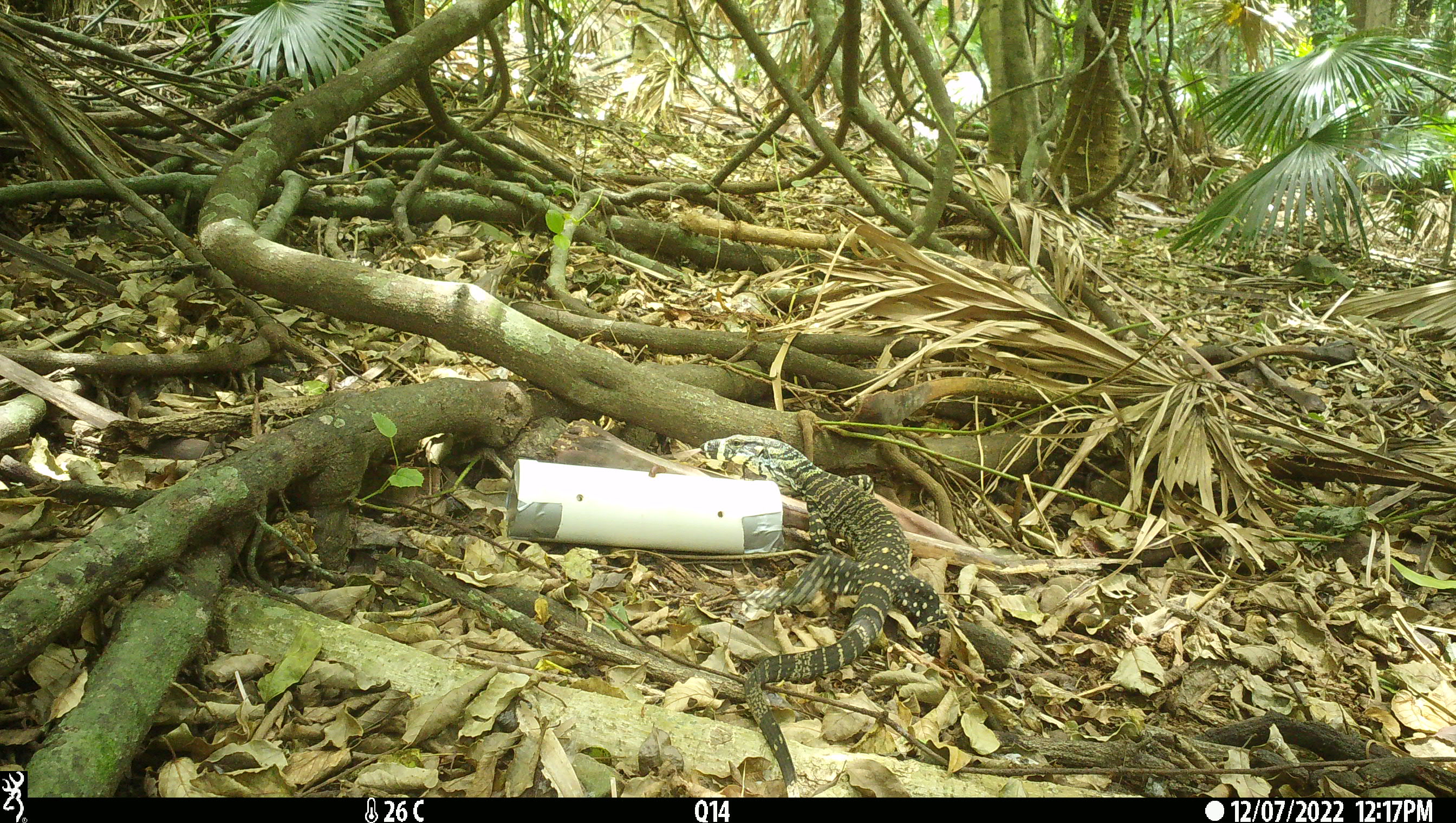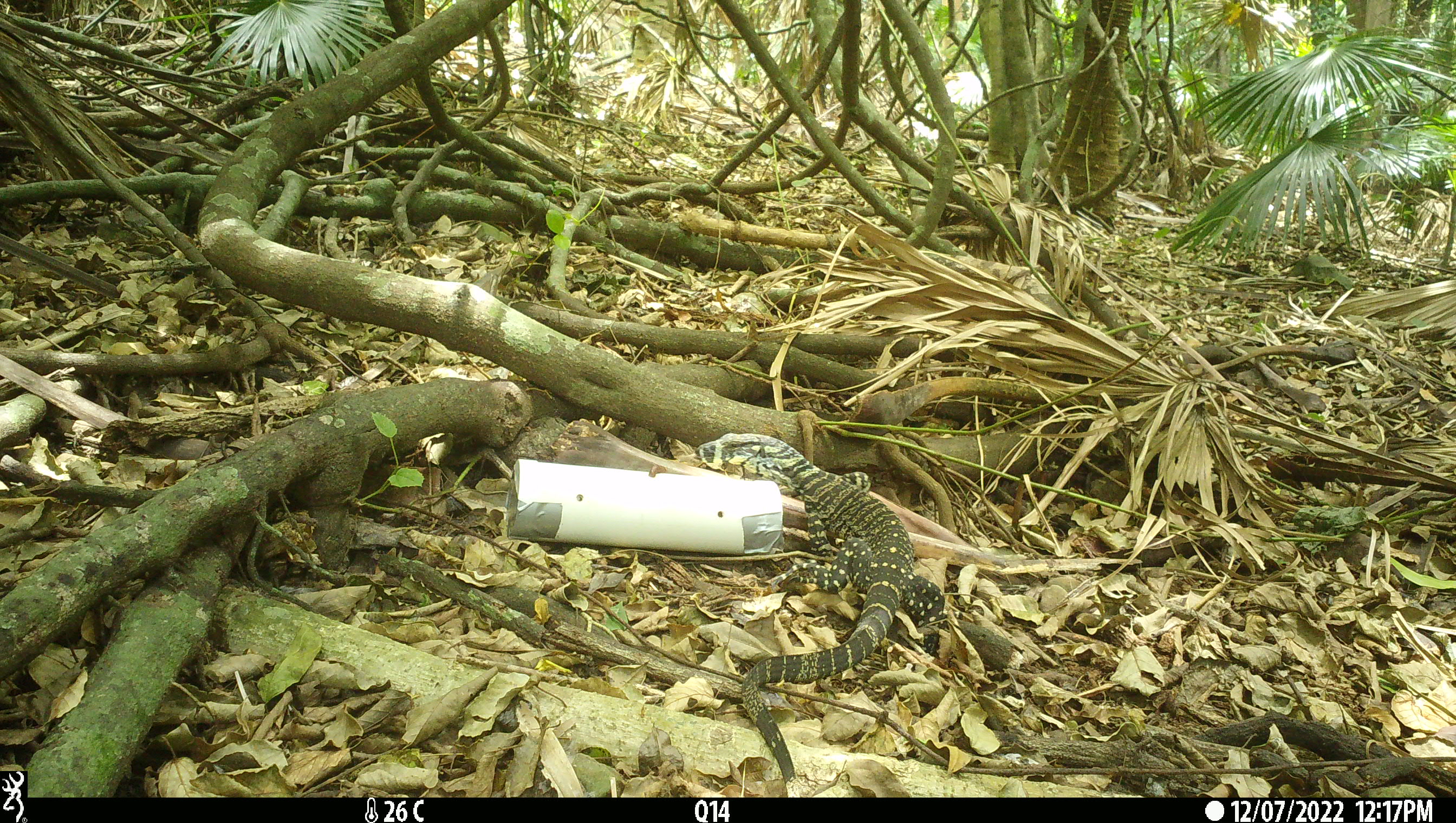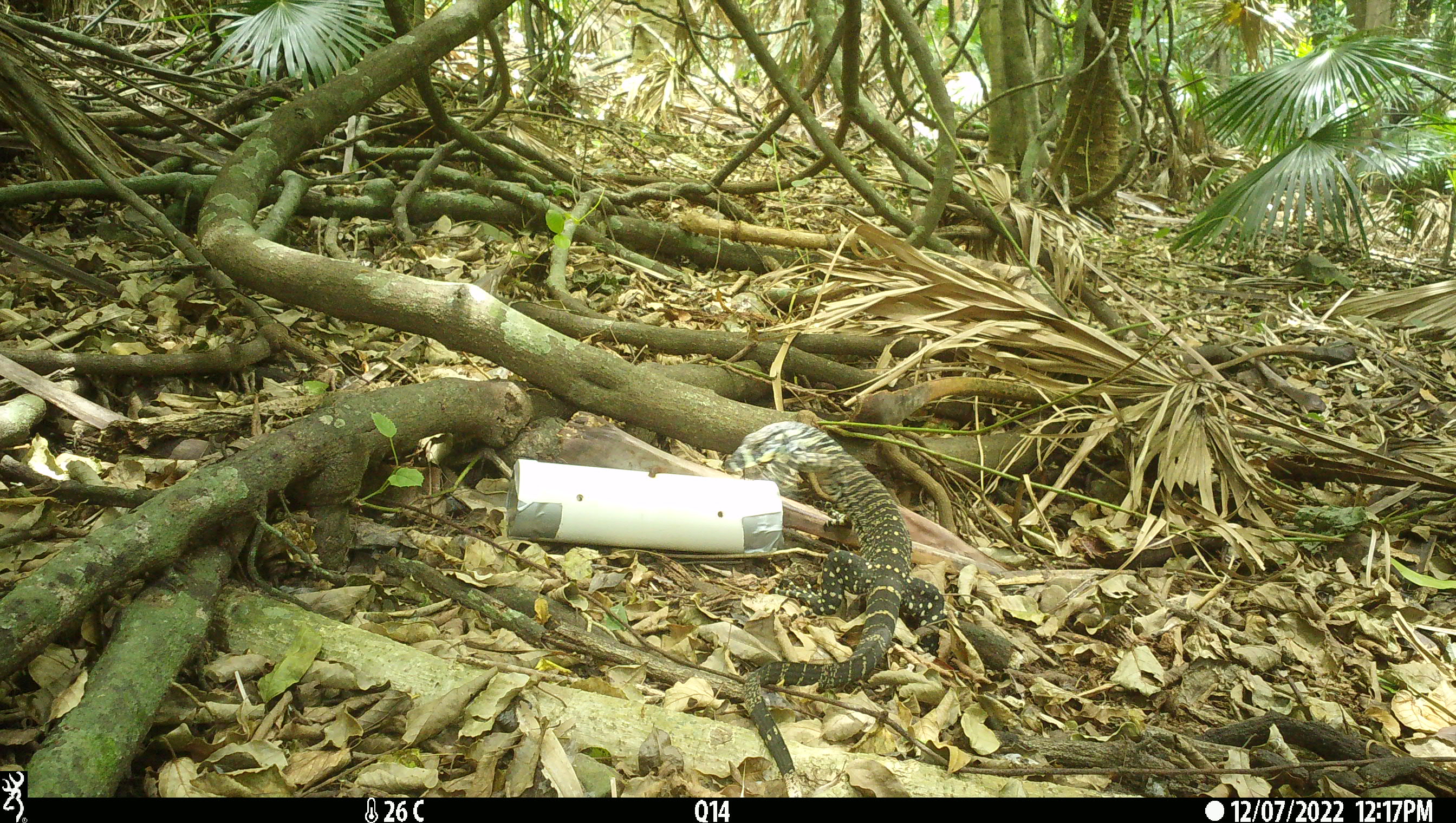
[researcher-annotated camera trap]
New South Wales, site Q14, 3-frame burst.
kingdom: Animalia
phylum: Chordata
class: Reptilia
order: Squamata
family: Varanidae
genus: Varanus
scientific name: Varanus varius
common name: lace monitor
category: goanna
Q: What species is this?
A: Goanna (lace monitor) (Varanus varius).